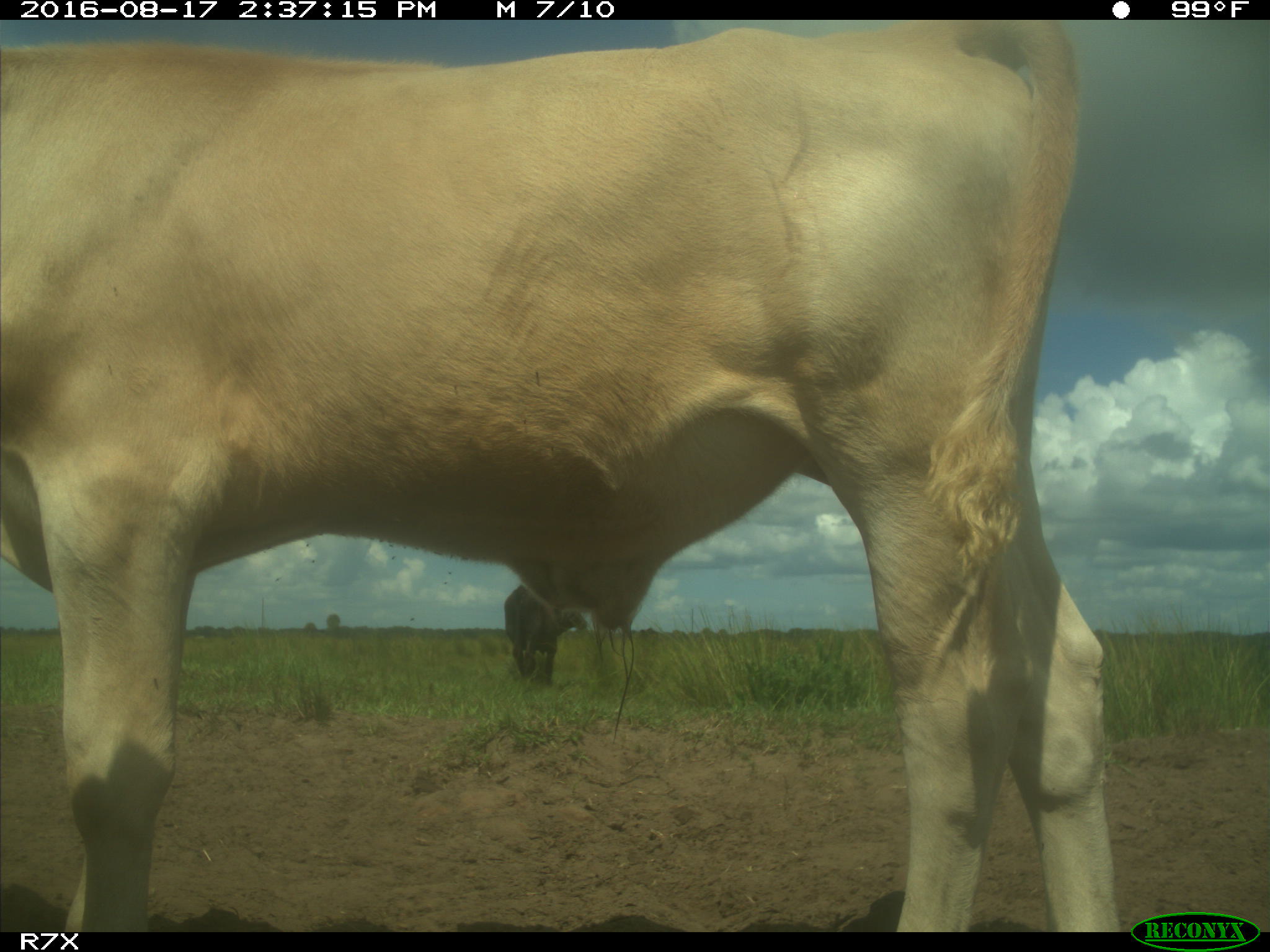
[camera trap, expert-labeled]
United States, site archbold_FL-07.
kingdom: Animalia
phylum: Chordata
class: Mammalia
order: Artiodactyla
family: Bovidae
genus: Bos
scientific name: Bos taurus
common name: domestic cow